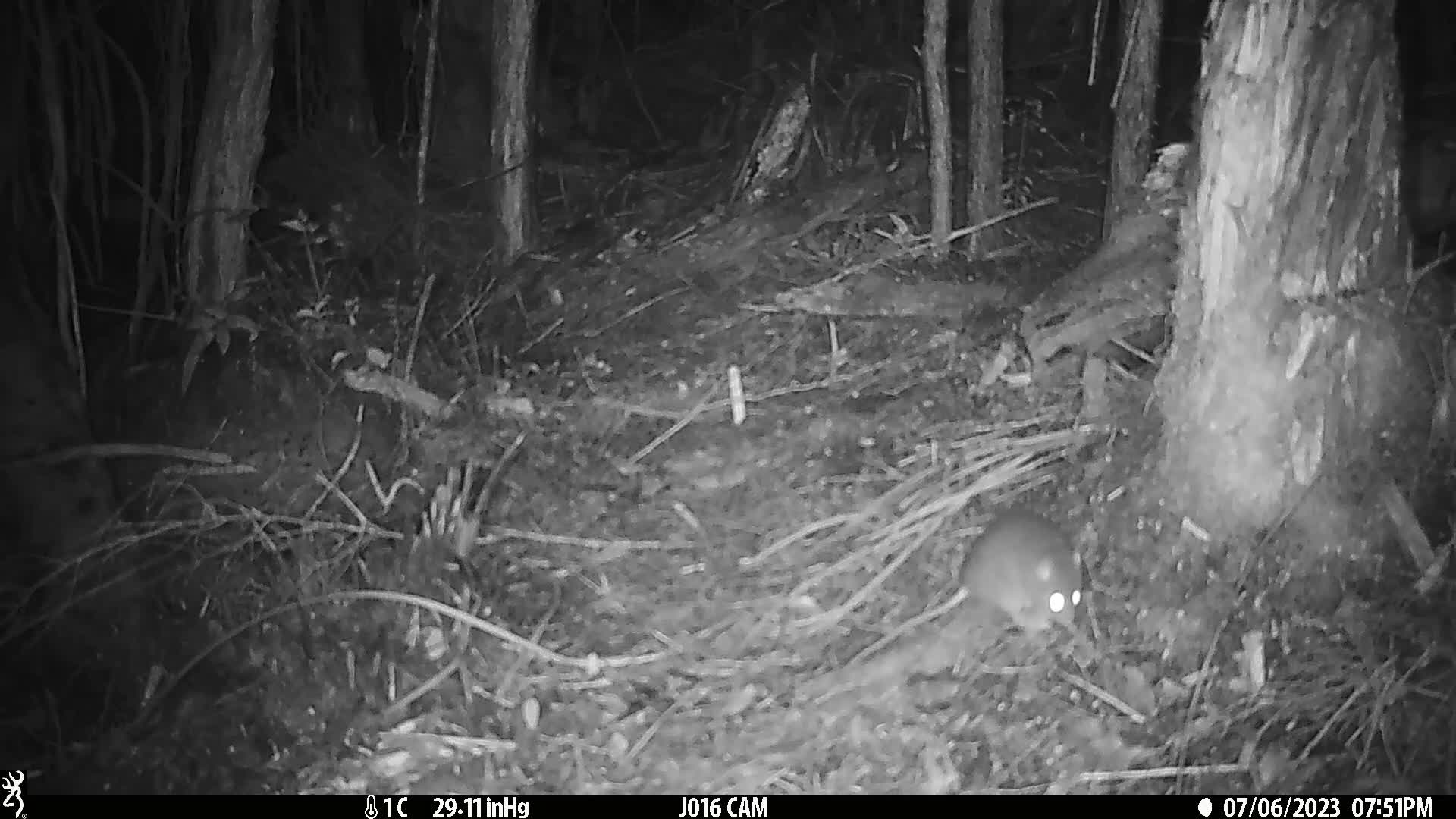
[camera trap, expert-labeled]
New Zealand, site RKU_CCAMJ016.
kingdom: Animalia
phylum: Chordata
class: Mammalia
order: Rodentia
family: Muridae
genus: Rattus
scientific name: Rattus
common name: rat